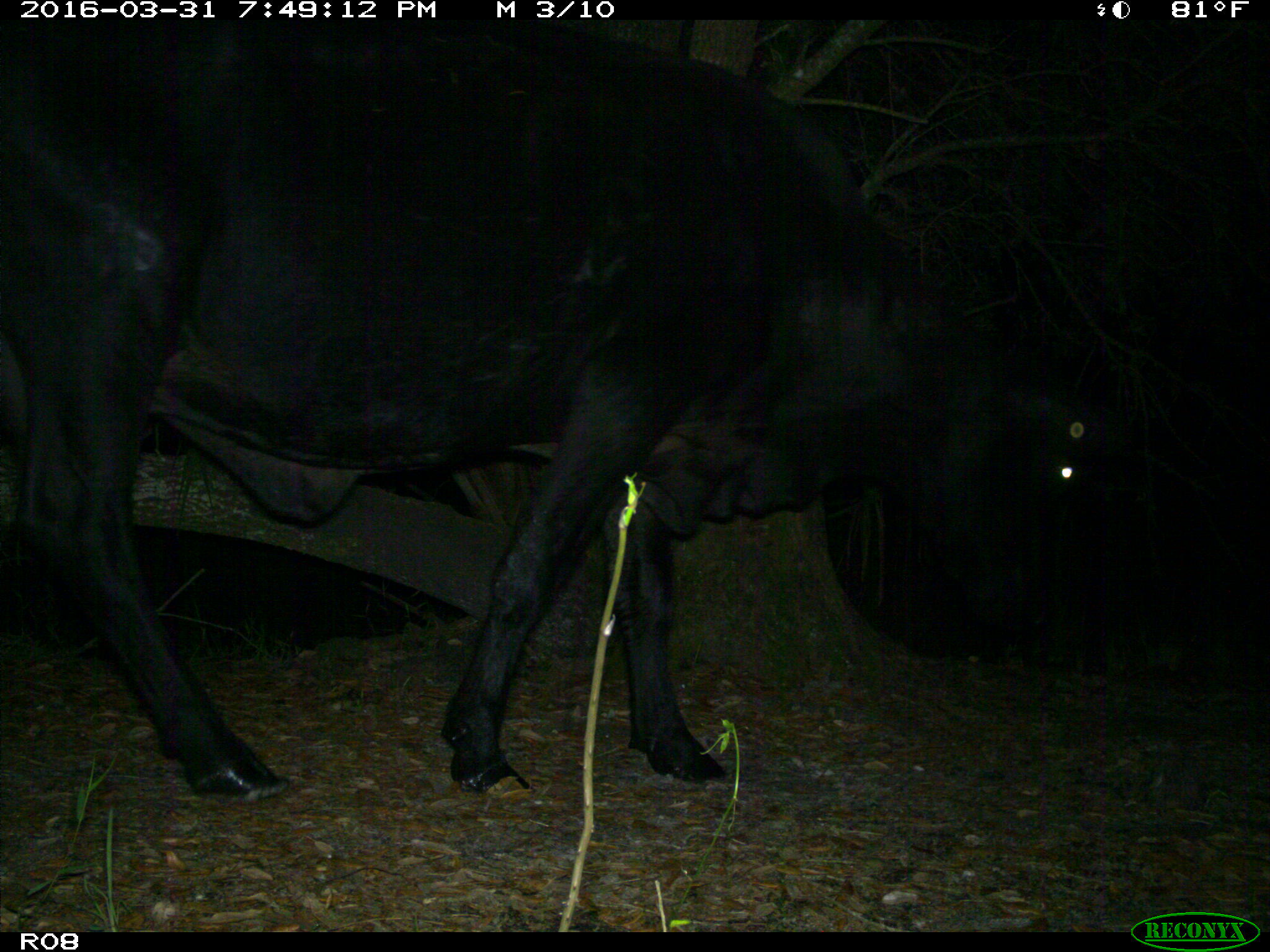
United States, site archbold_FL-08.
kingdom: Animalia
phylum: Chordata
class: Mammalia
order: Artiodactyla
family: Bovidae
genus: Bos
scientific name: Bos taurus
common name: domestic cow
Bos taurus (domestic cow).